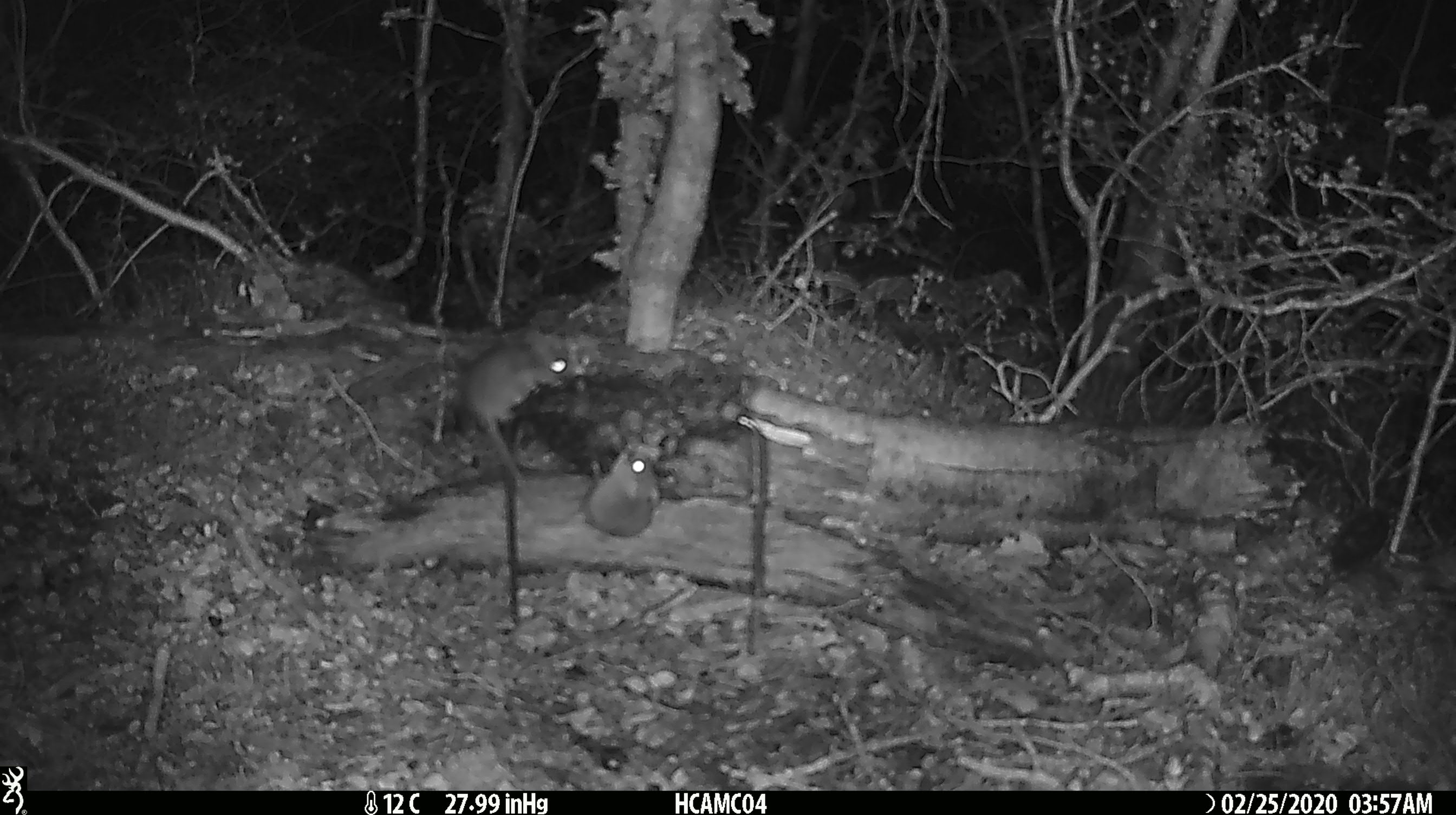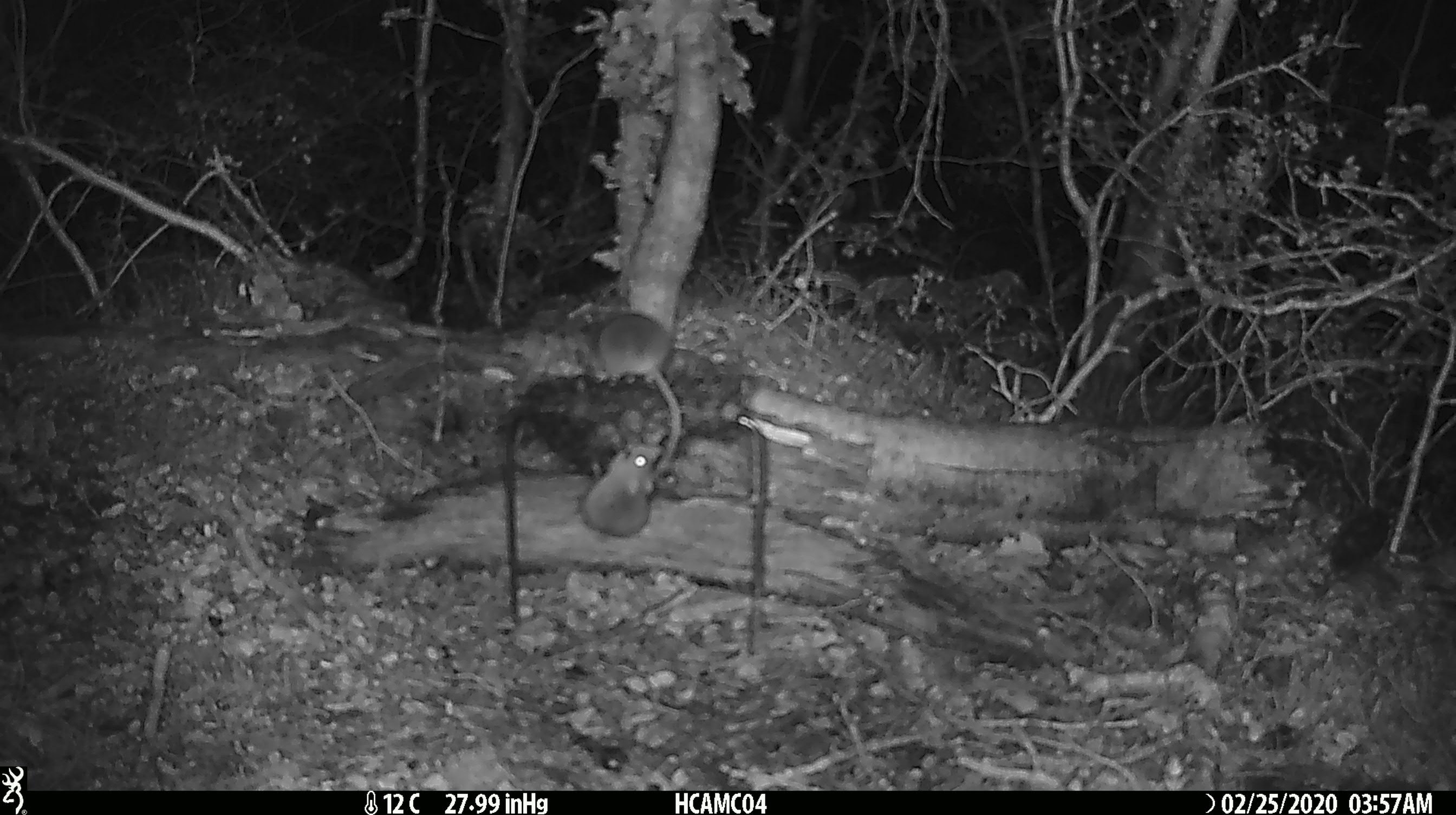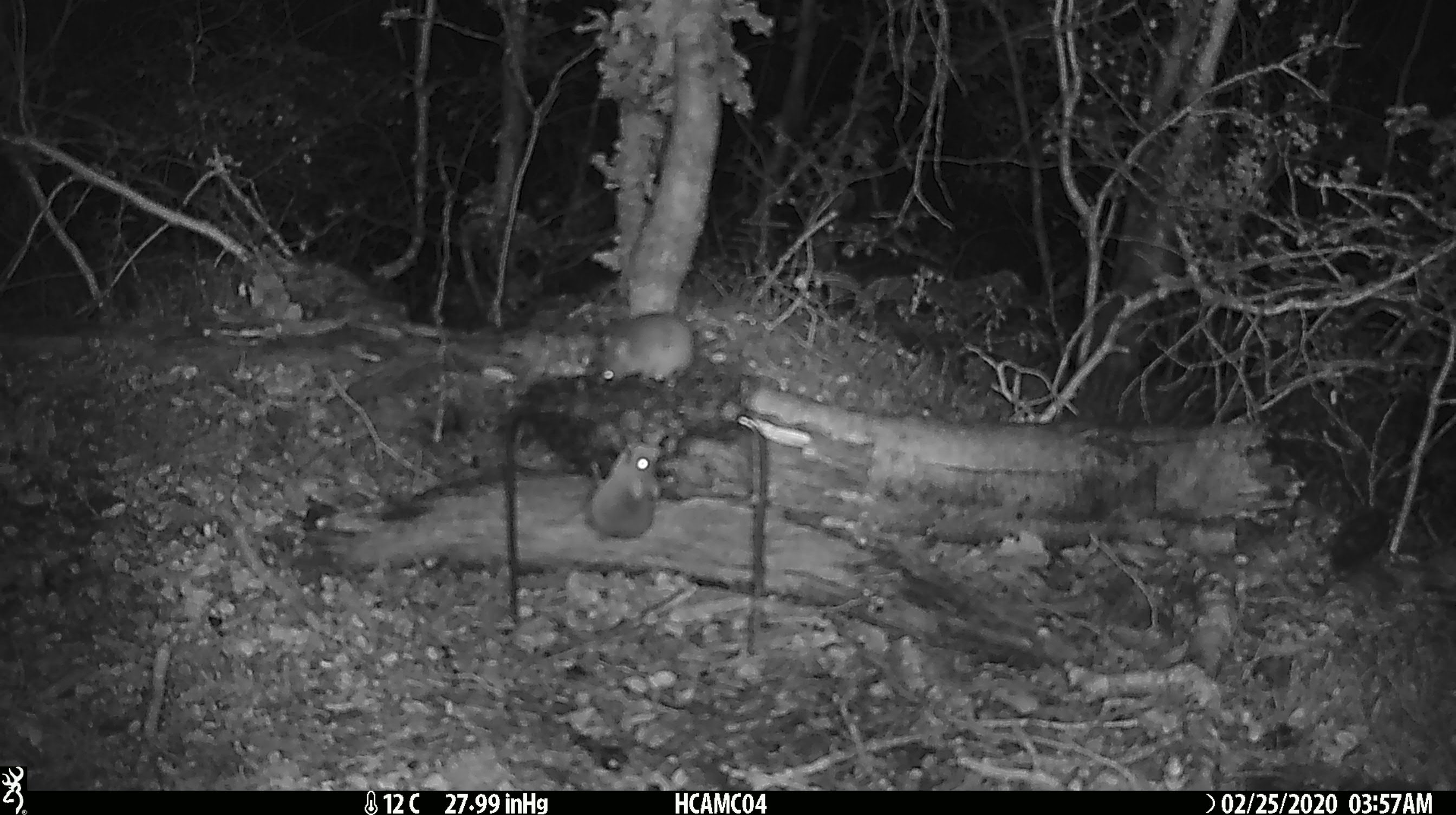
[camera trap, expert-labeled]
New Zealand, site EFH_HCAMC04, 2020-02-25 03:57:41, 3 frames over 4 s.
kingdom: Animalia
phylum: Chordata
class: Mammalia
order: Rodentia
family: Muridae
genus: Mus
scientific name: Mus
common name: mouse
Mouse (Mus).